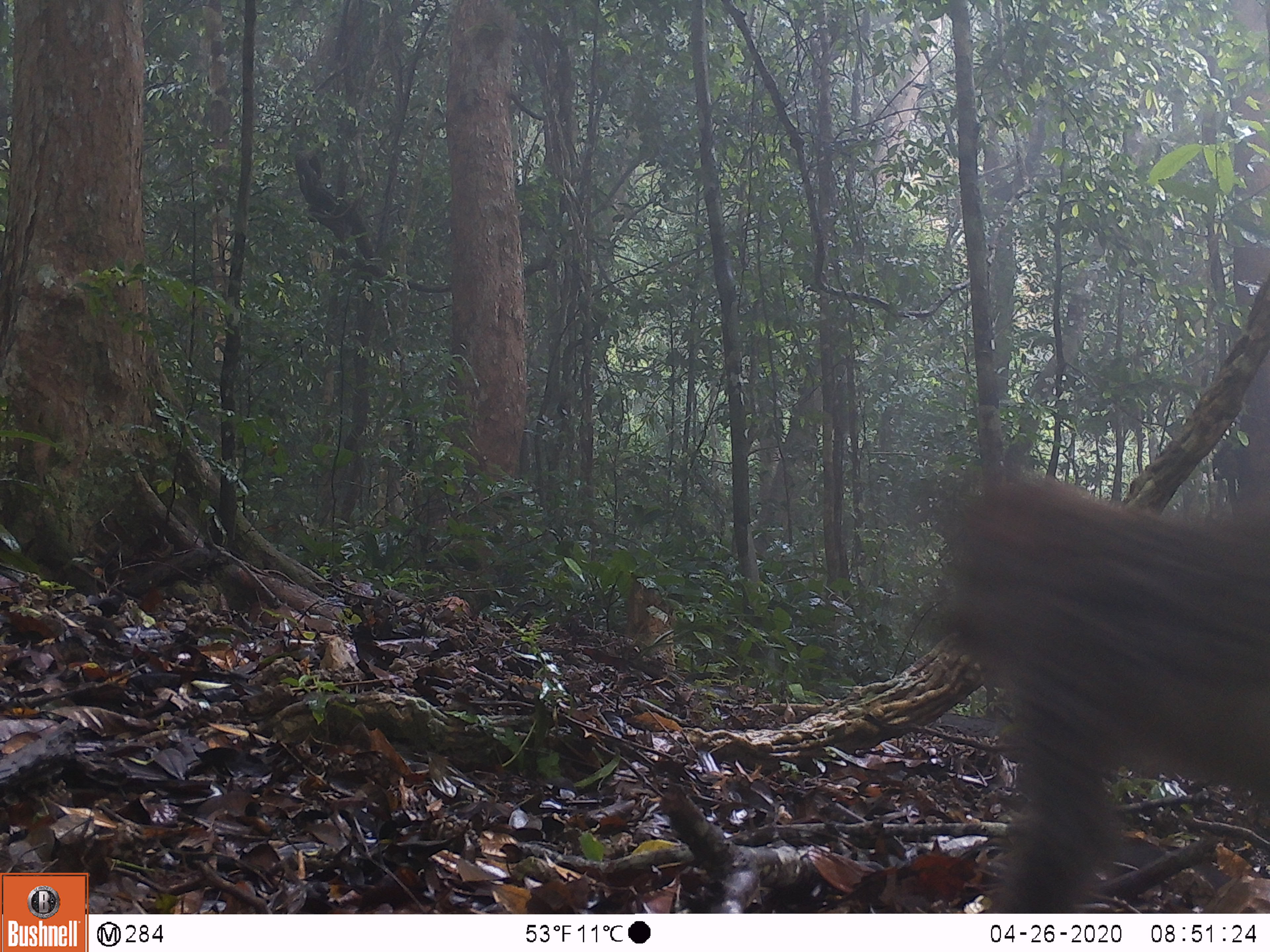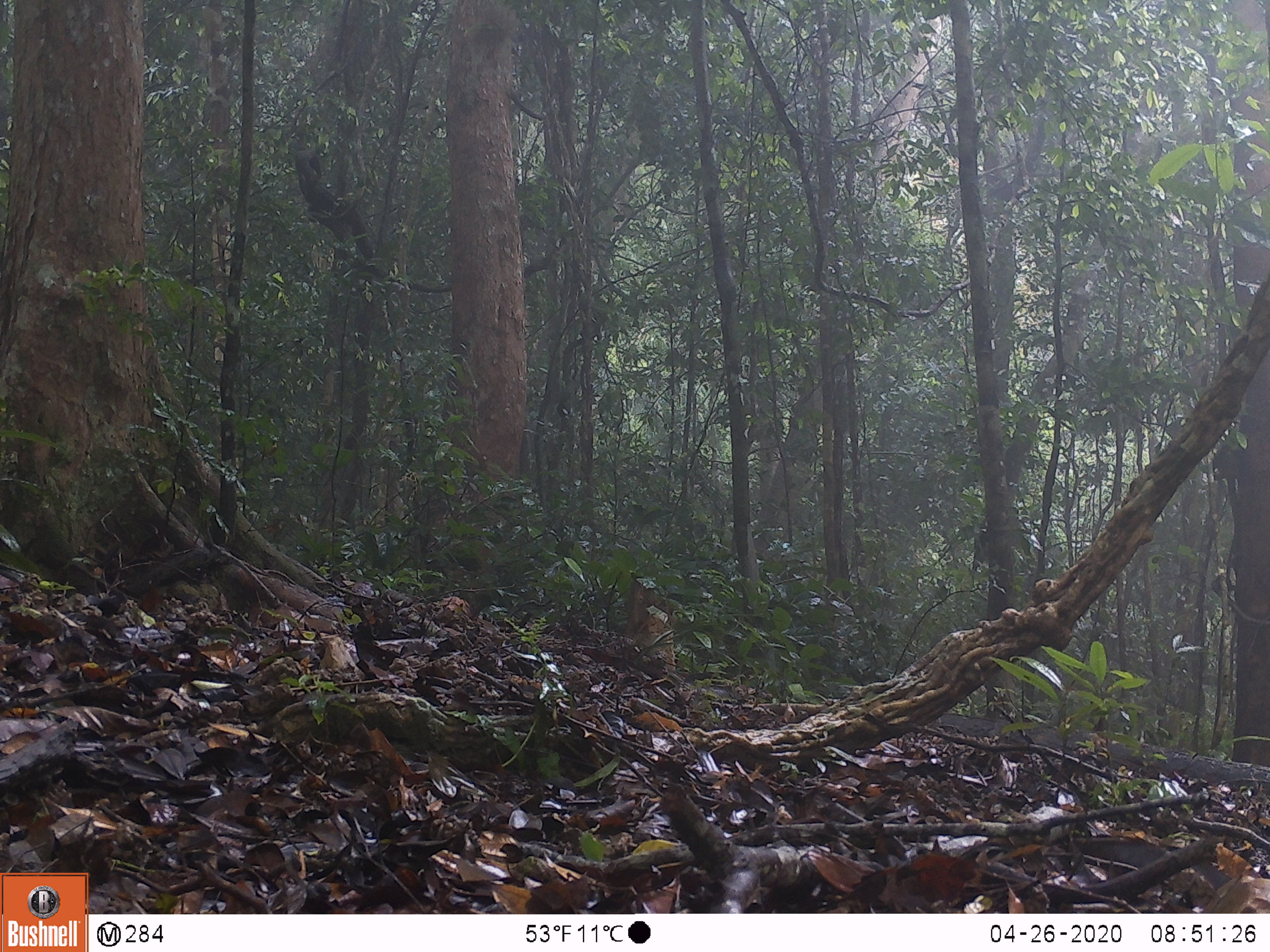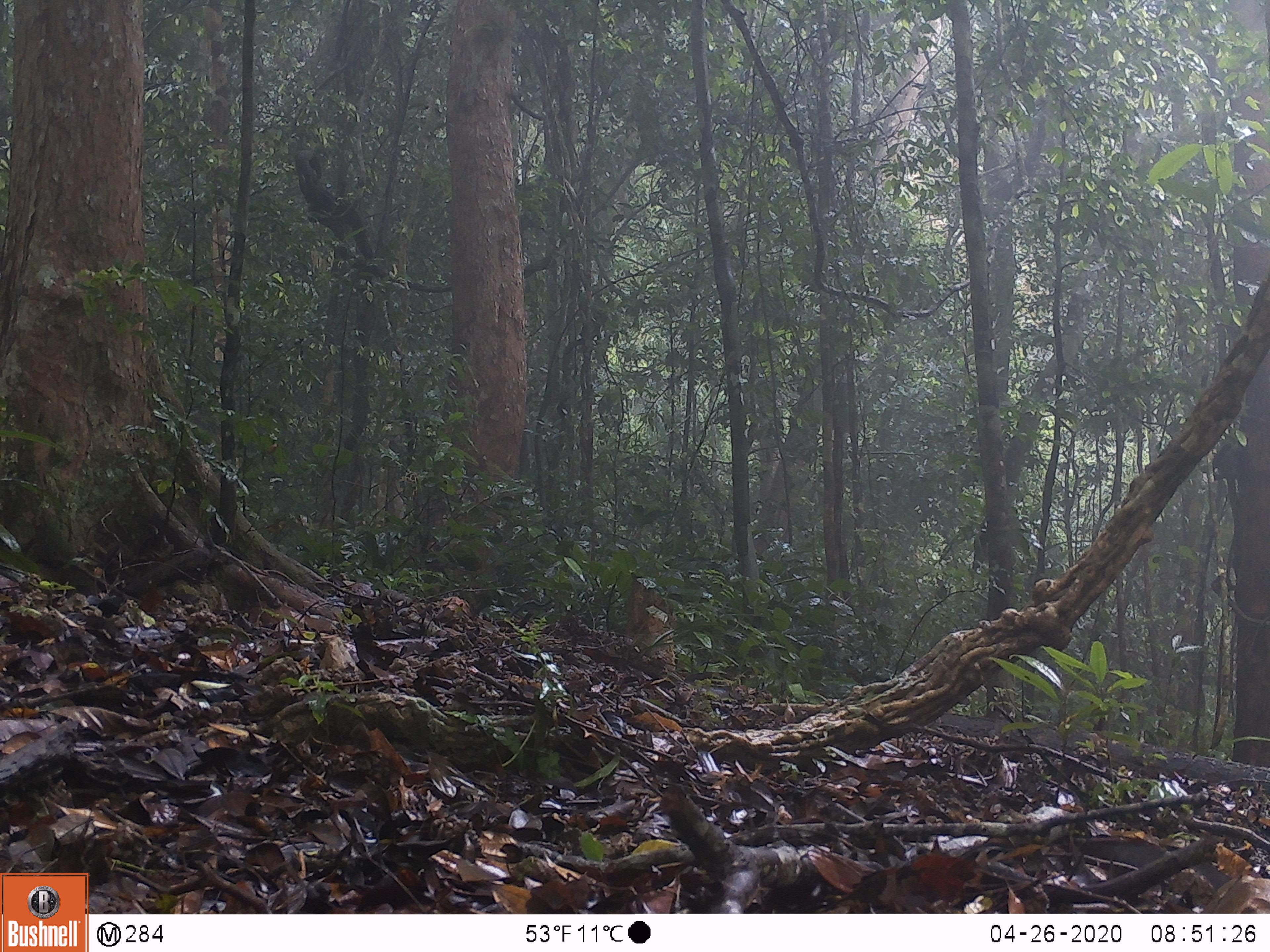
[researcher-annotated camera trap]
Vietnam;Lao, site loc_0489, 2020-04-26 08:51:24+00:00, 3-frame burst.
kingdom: Animalia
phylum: Chordata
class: Mammalia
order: Primates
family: Cercopithecidae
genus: Macaca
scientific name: Macaca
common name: macaques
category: assam or rhesus macaque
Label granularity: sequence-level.